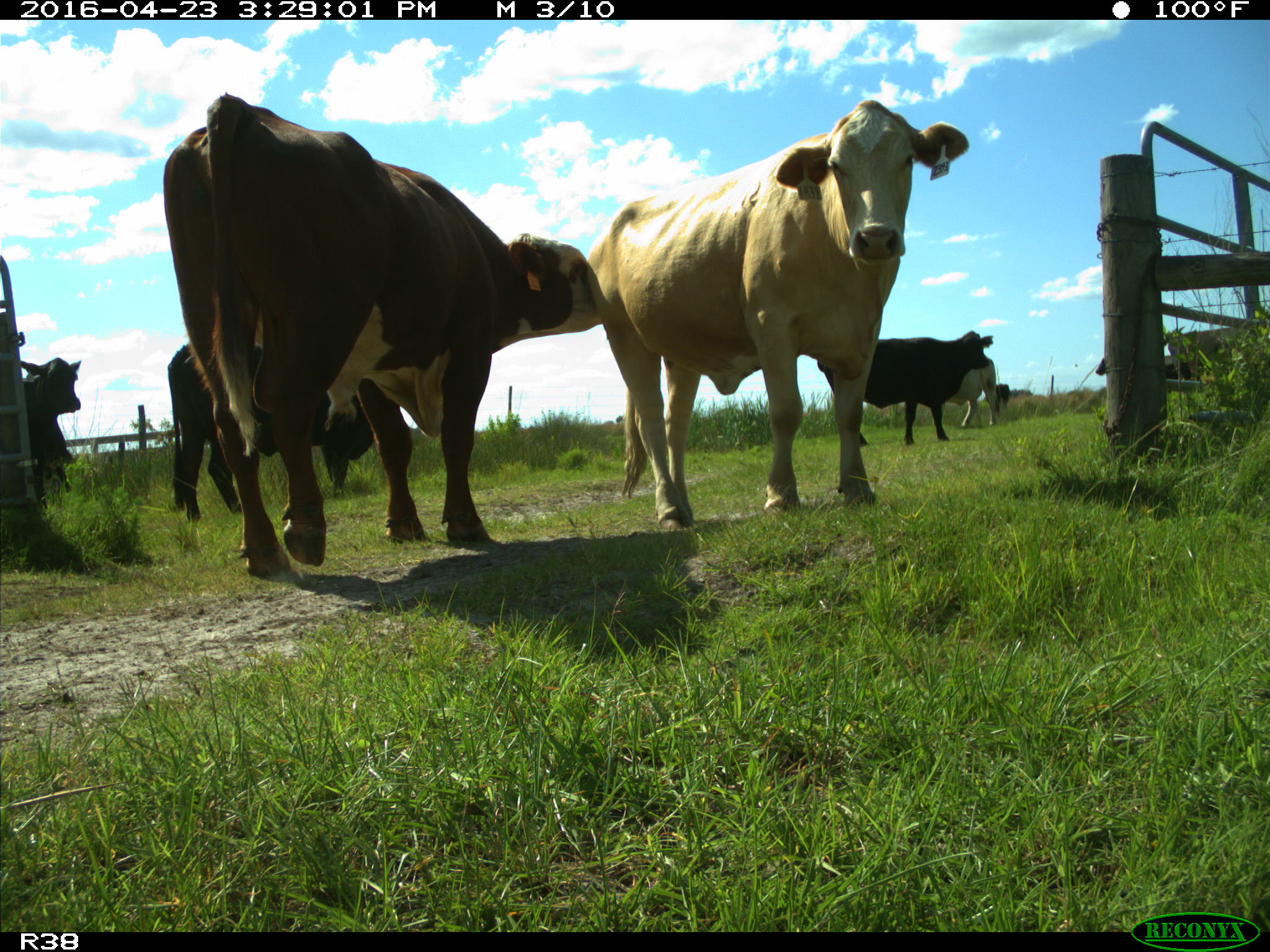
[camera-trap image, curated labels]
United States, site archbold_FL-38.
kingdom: Animalia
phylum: Chordata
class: Mammalia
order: Artiodactyla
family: Bovidae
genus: Bos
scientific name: Bos taurus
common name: domestic cow